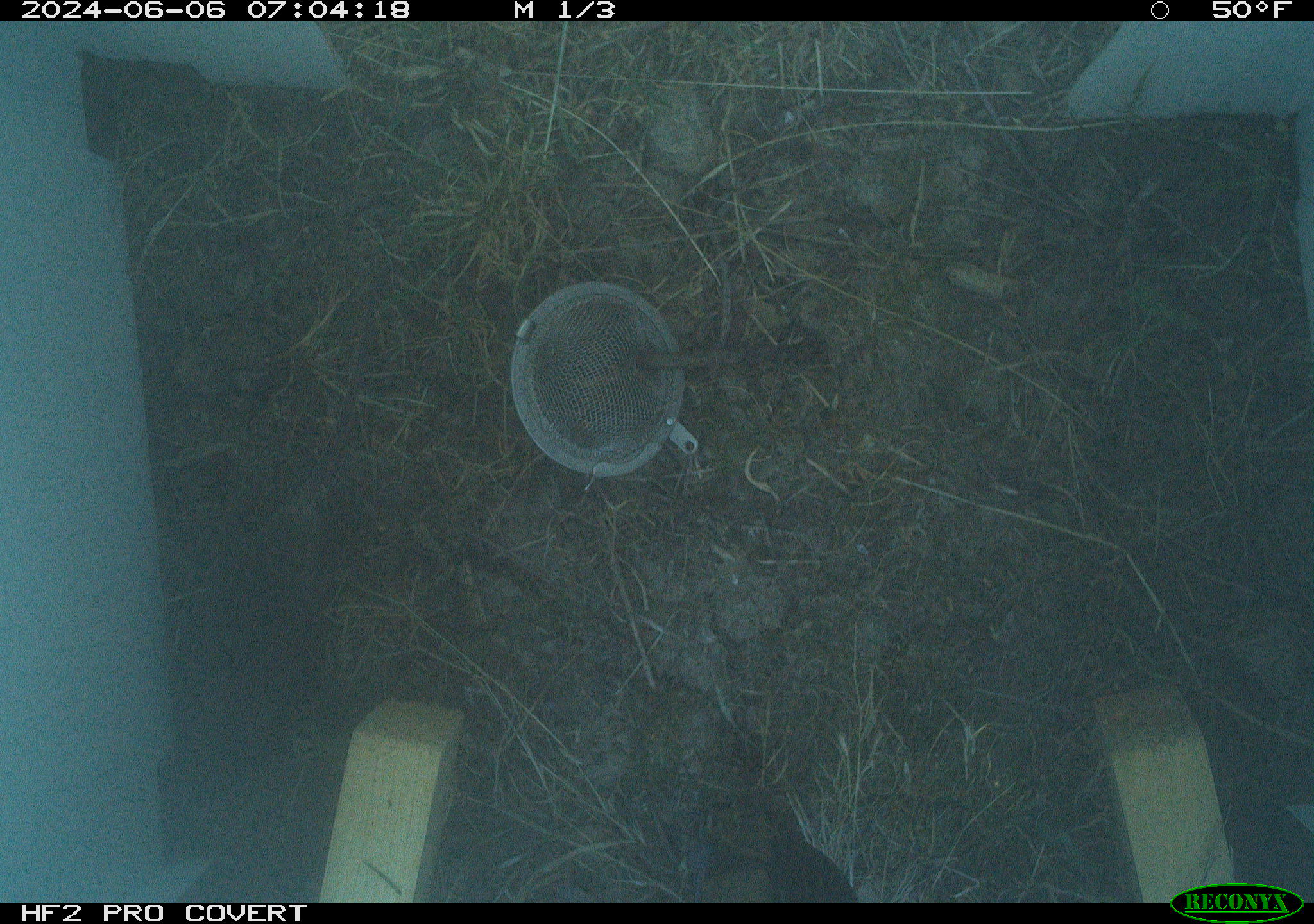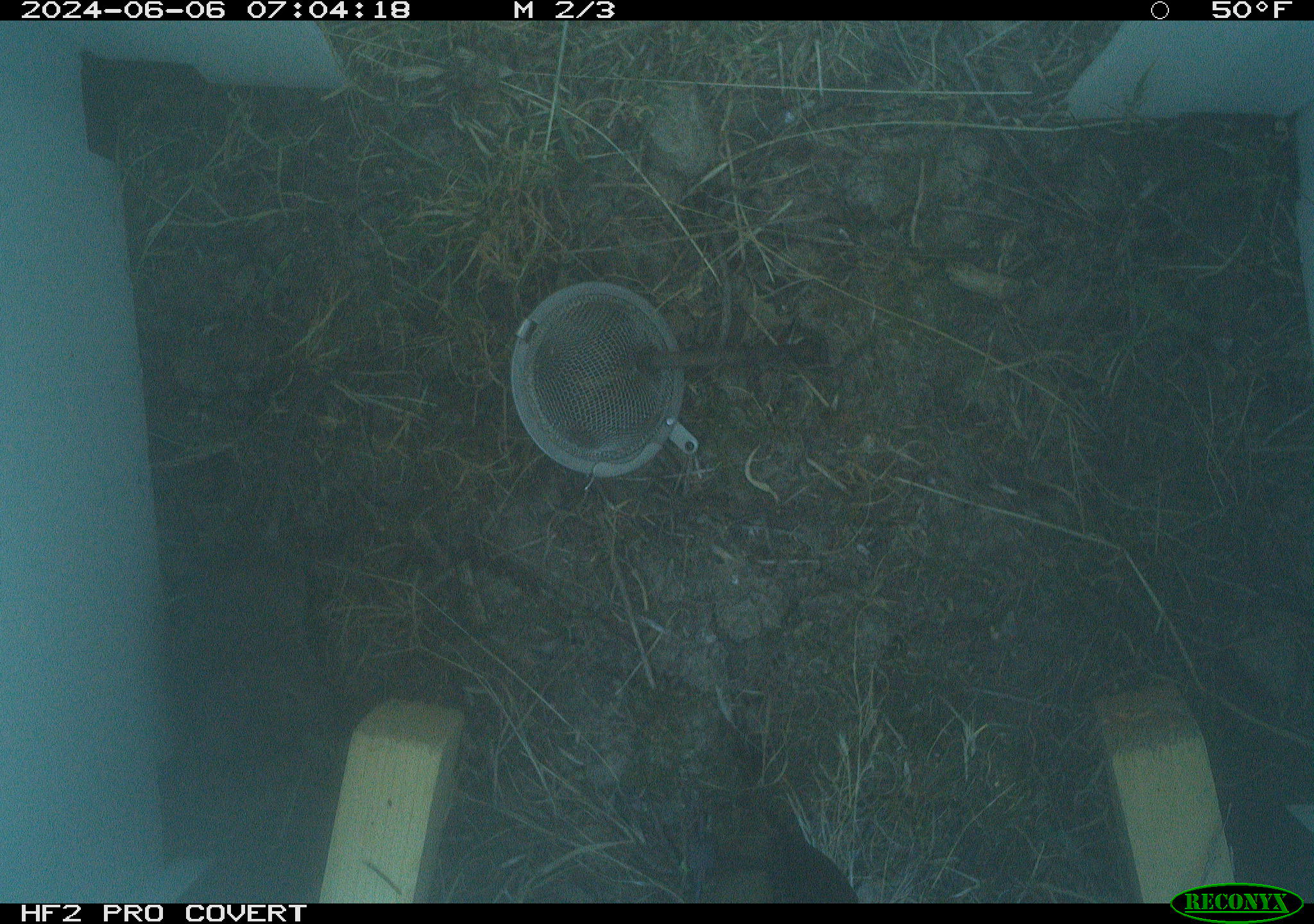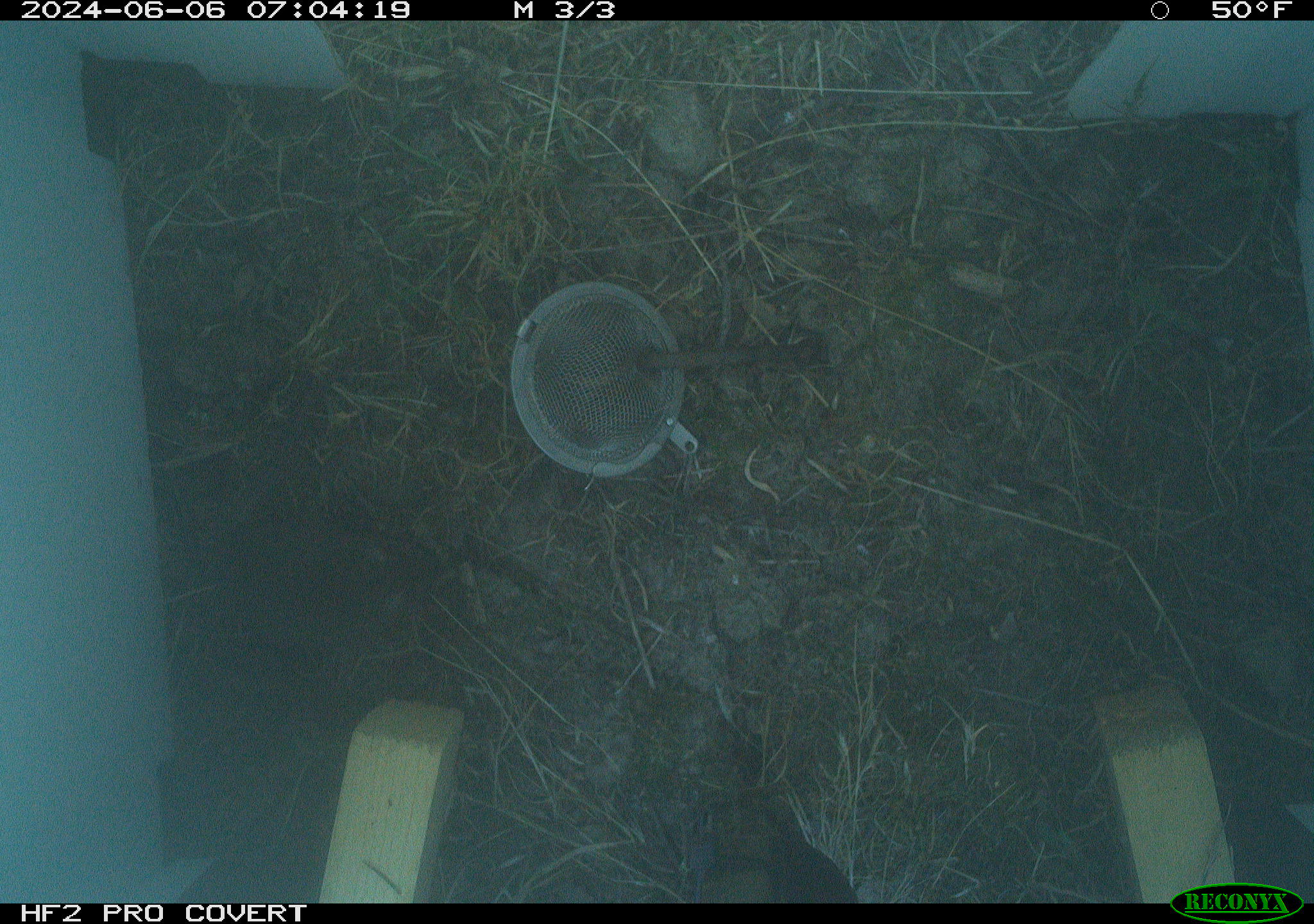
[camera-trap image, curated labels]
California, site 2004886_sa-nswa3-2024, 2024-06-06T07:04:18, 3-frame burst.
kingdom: Animalia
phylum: Chordata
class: Mammalia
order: Rodentia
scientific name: Rodentia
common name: rodent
Rodent (Rodentia).